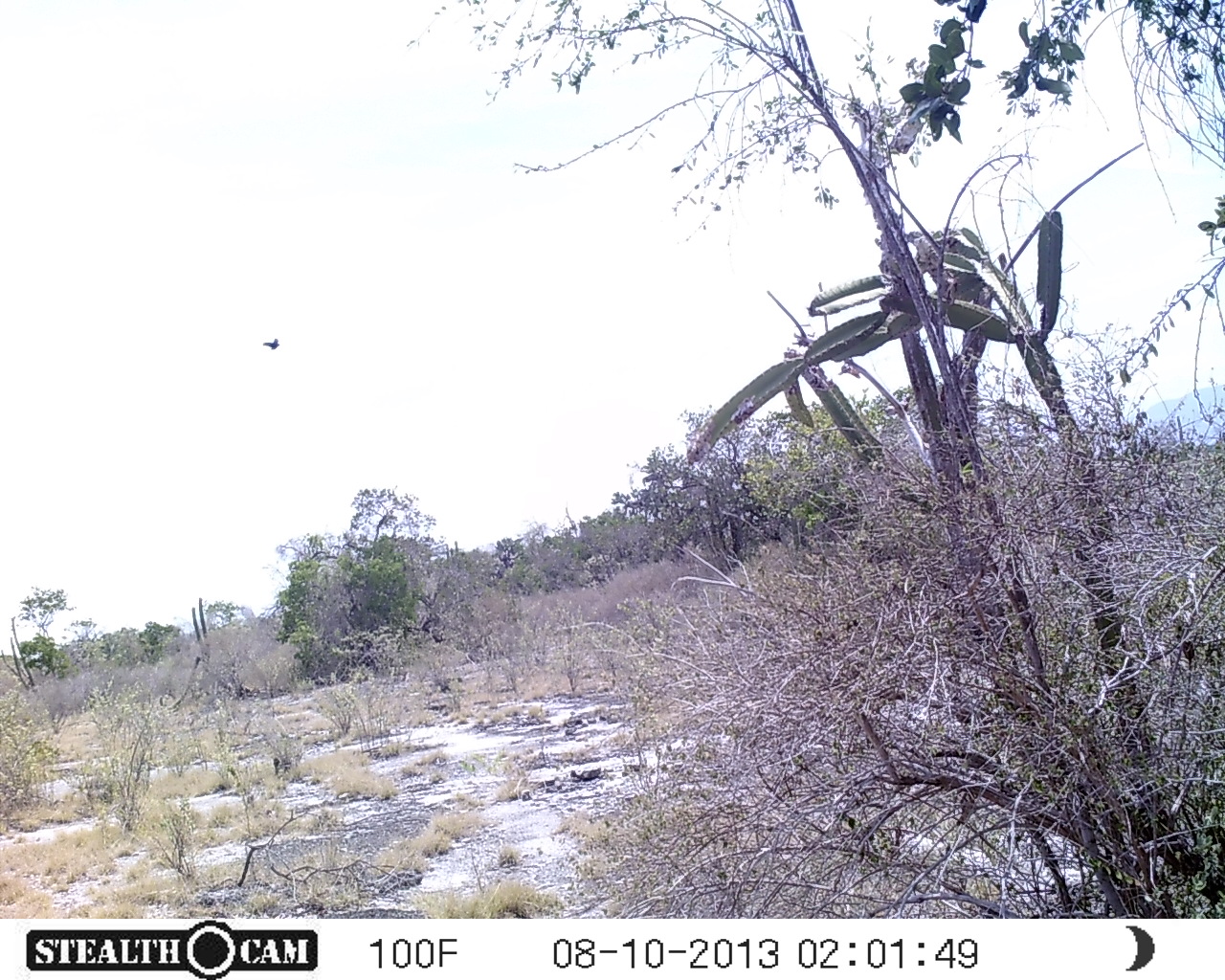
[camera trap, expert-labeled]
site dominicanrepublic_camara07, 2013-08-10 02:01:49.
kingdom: Animalia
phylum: Chordata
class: Aves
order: Passeriformes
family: Corvidae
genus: Corvus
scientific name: Corvus corax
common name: raven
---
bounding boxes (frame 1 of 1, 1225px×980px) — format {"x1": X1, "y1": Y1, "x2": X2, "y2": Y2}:
raven: {"x1": 261, "y1": 335, "x2": 285, "y2": 360}